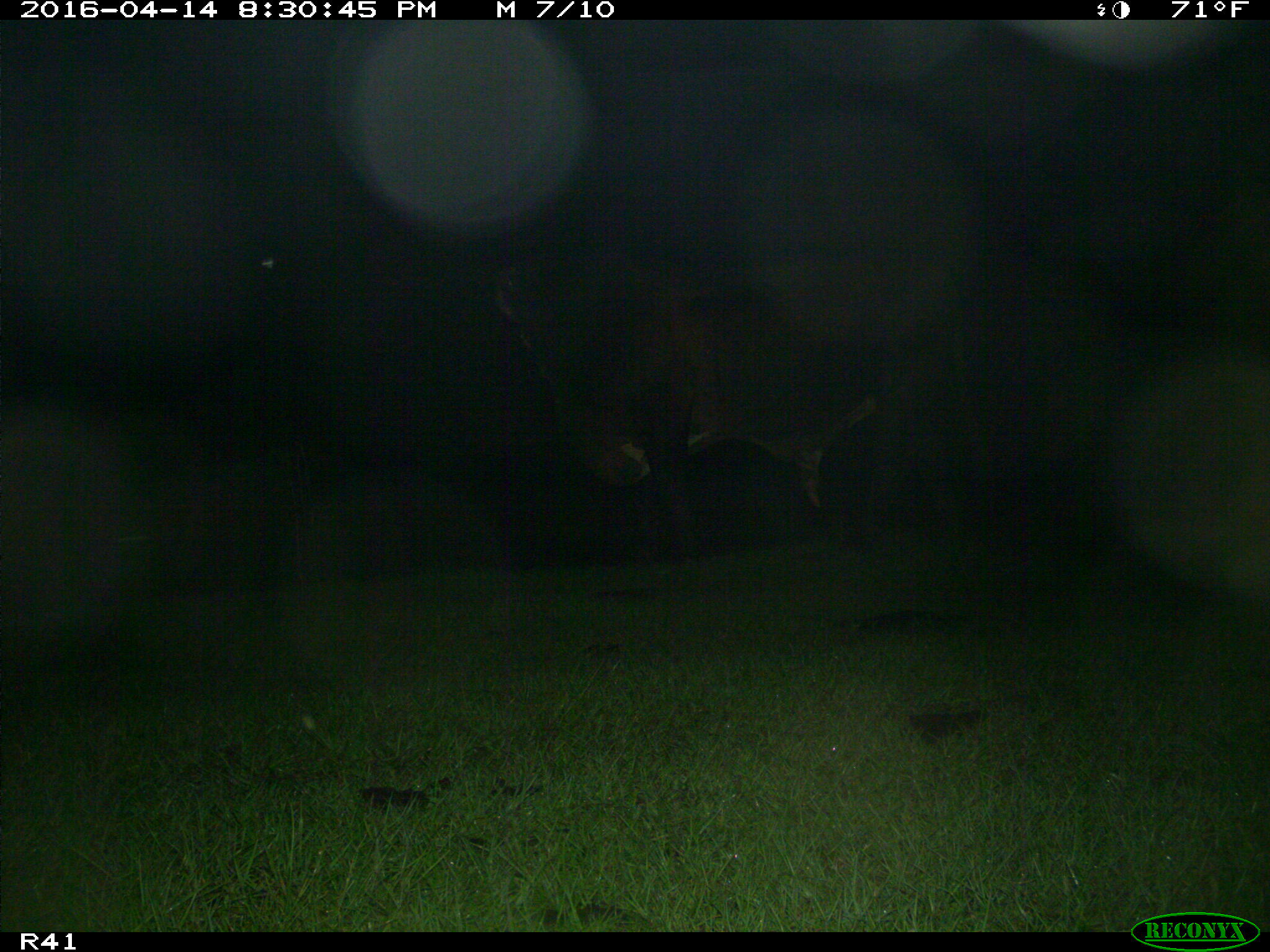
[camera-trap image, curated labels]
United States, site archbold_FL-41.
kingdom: Animalia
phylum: Chordata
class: Mammalia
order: Artiodactyla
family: Bovidae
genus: Bos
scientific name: Bos taurus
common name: domestic cow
Bos taurus (domestic cow).